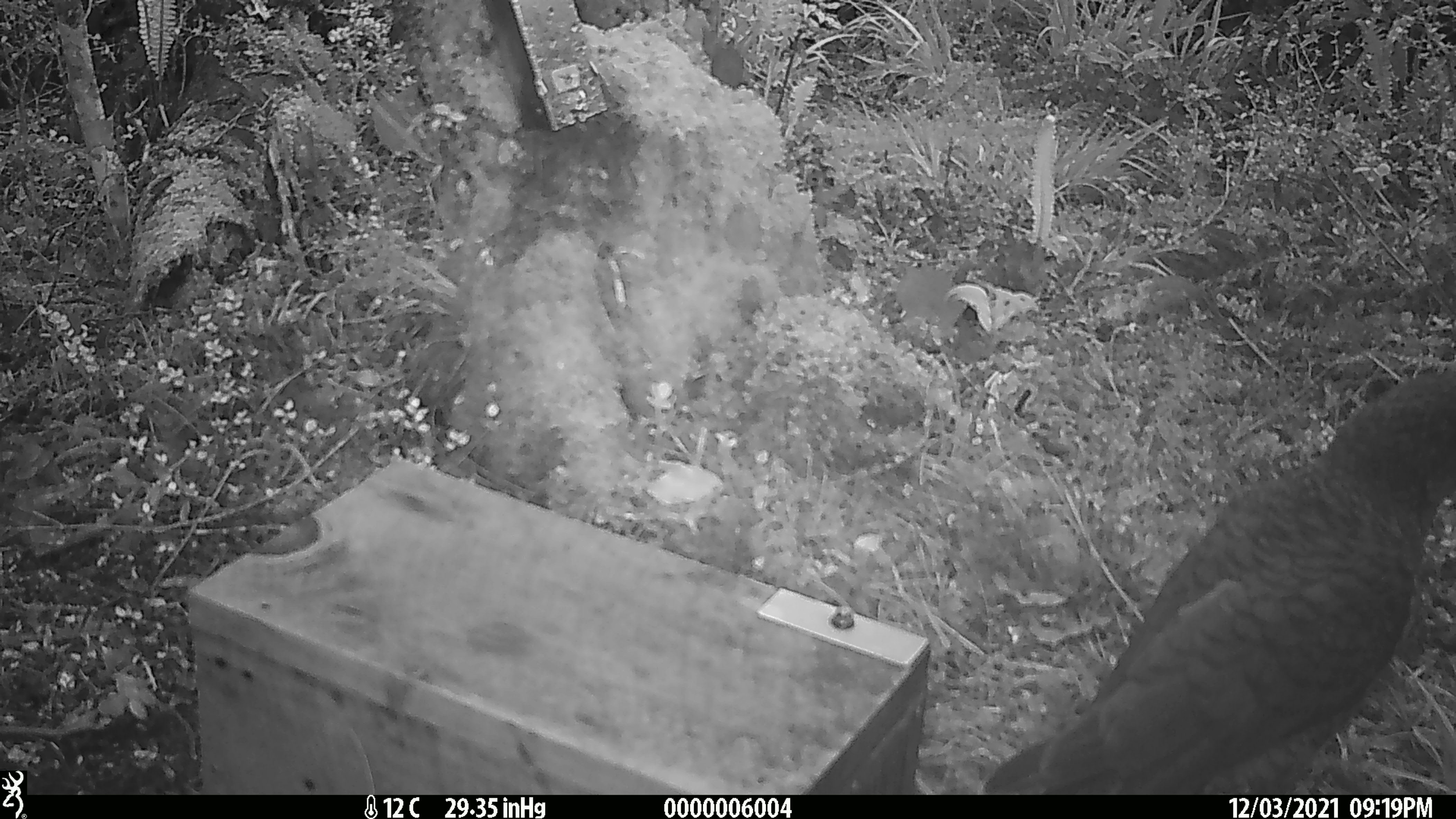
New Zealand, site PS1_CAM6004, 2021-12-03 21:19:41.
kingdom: Animalia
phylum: Chordata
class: Aves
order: Psittaciformes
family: Strigopidae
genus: Nestor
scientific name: Nestor notabilis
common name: kea